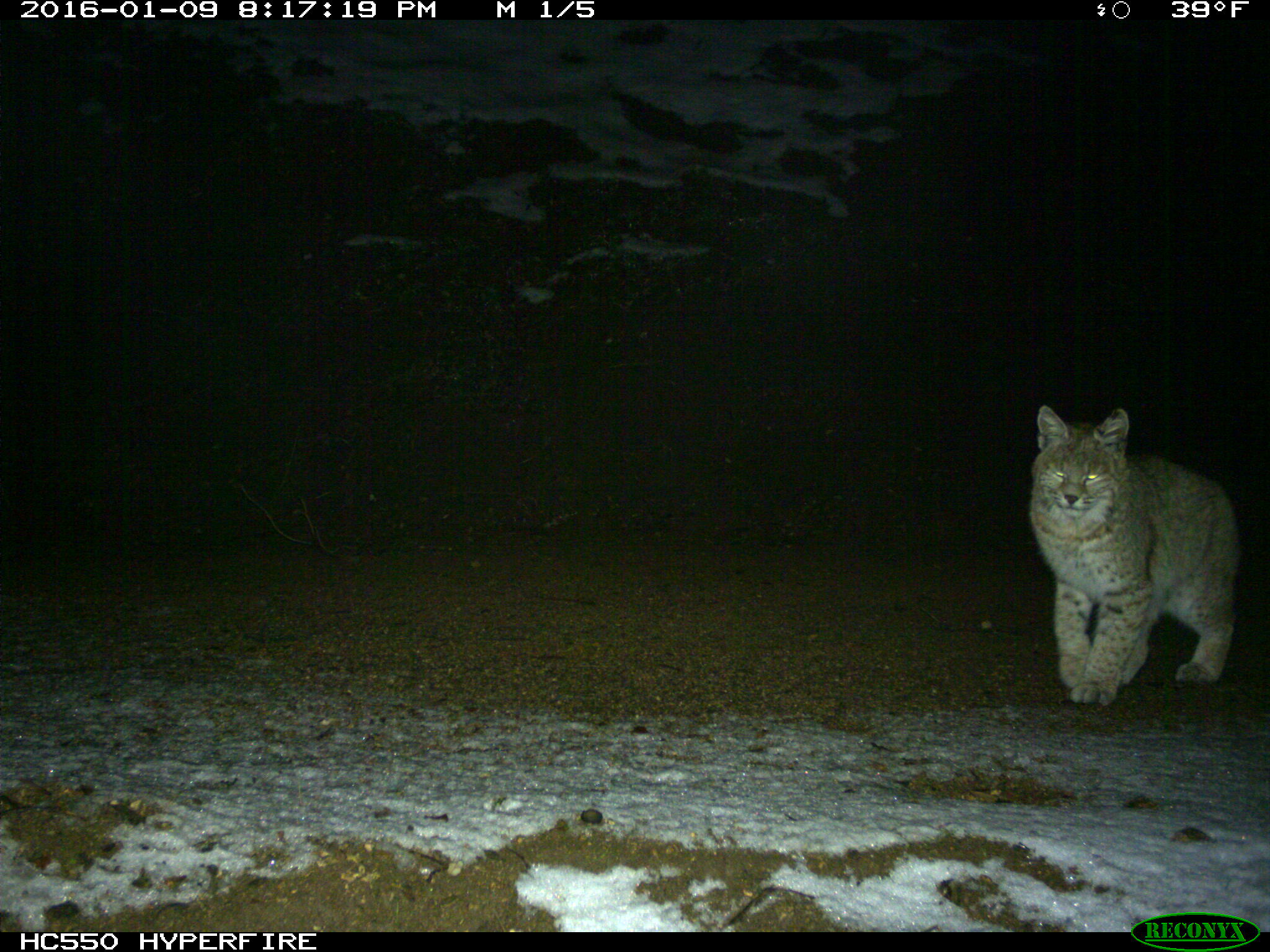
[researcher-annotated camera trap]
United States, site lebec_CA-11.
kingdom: Animalia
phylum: Chordata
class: Mammalia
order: Carnivora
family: Felidae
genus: Lynx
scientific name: Lynx rufus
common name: bobcat